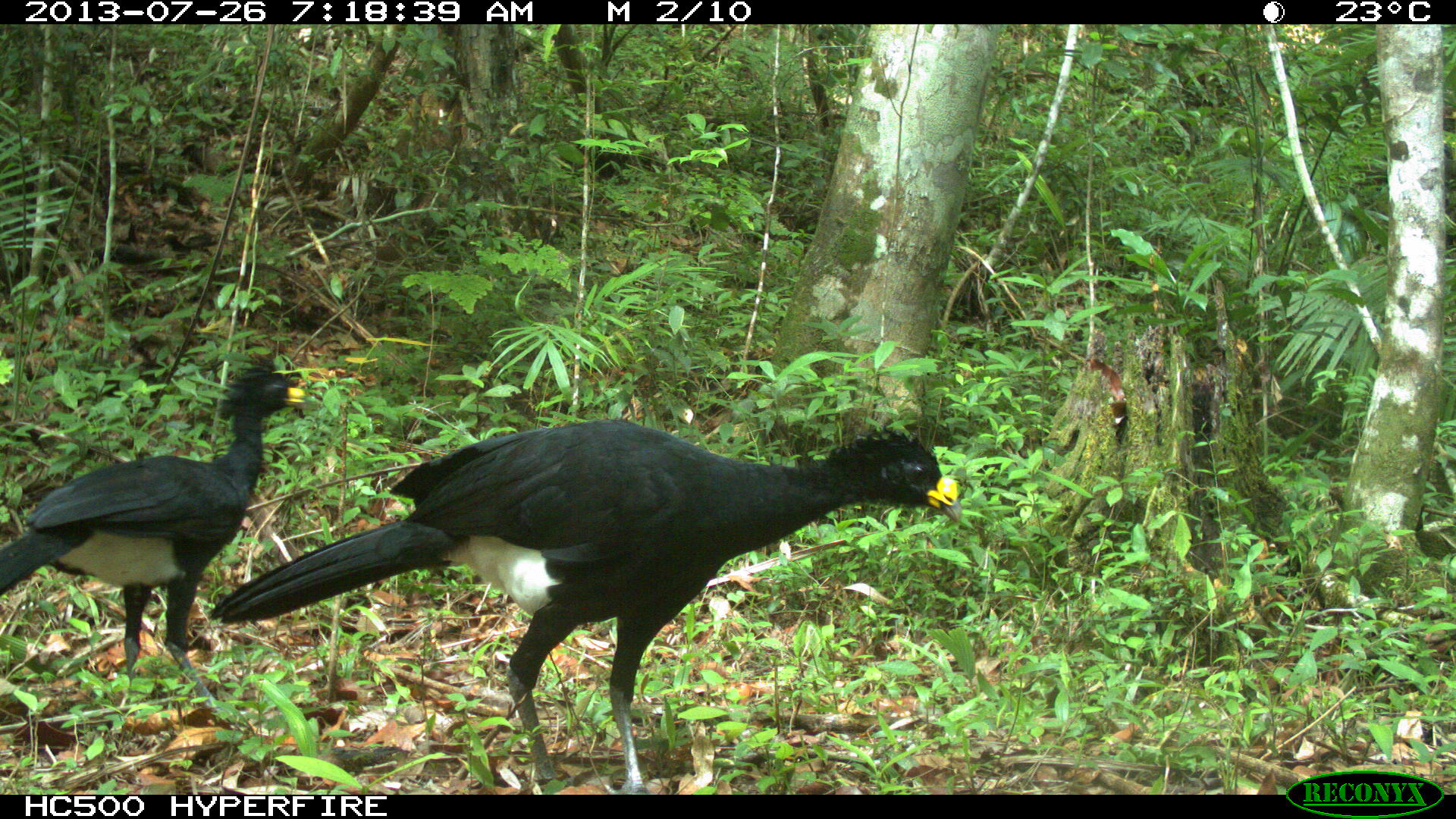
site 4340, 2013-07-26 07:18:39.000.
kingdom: Animalia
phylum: Chordata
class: Aves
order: Galliformes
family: Cracidae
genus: Crax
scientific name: Crax rubra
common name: great curassow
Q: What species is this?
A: Crax rubra (great curassow).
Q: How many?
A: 2.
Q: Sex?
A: Male.